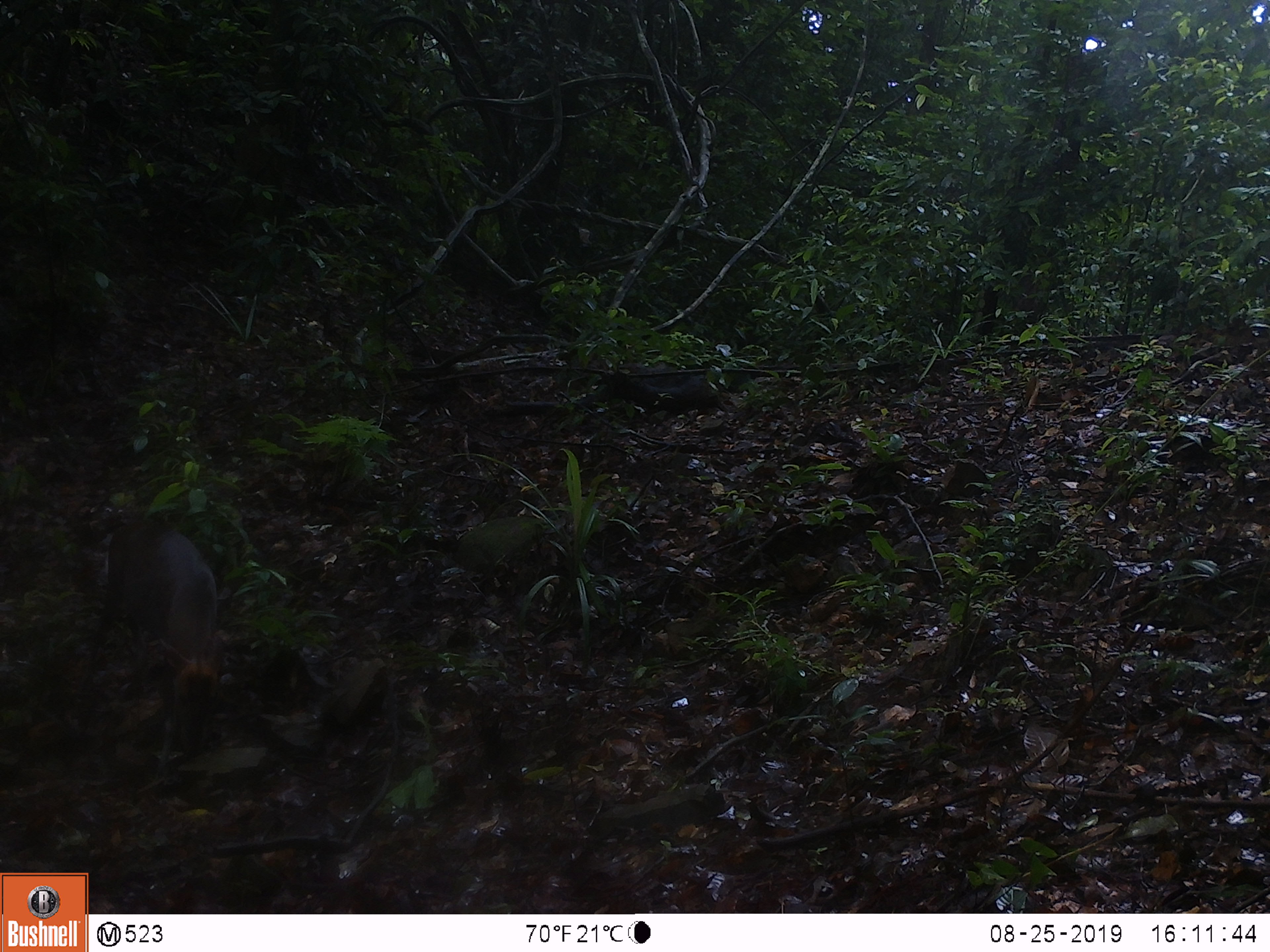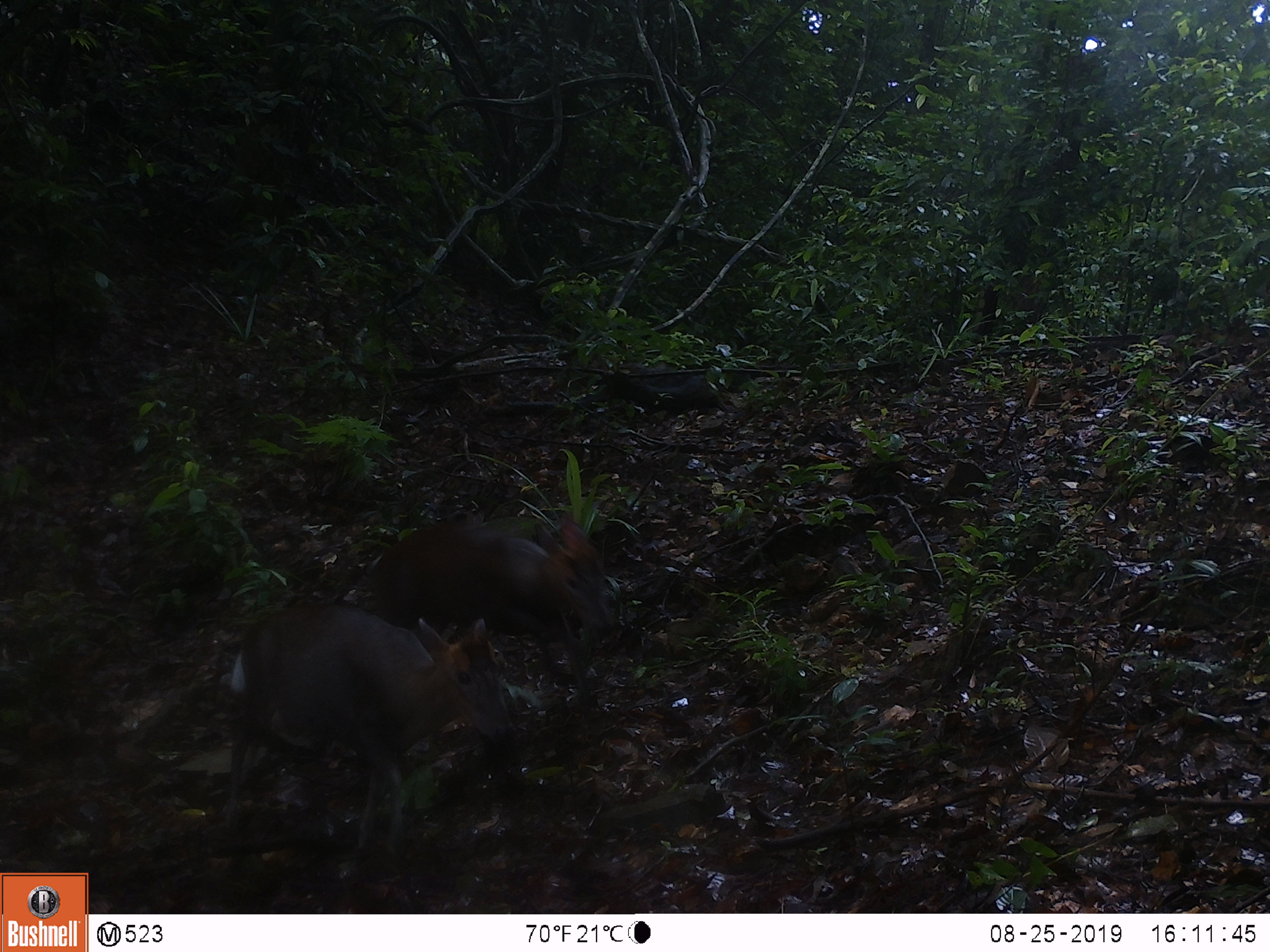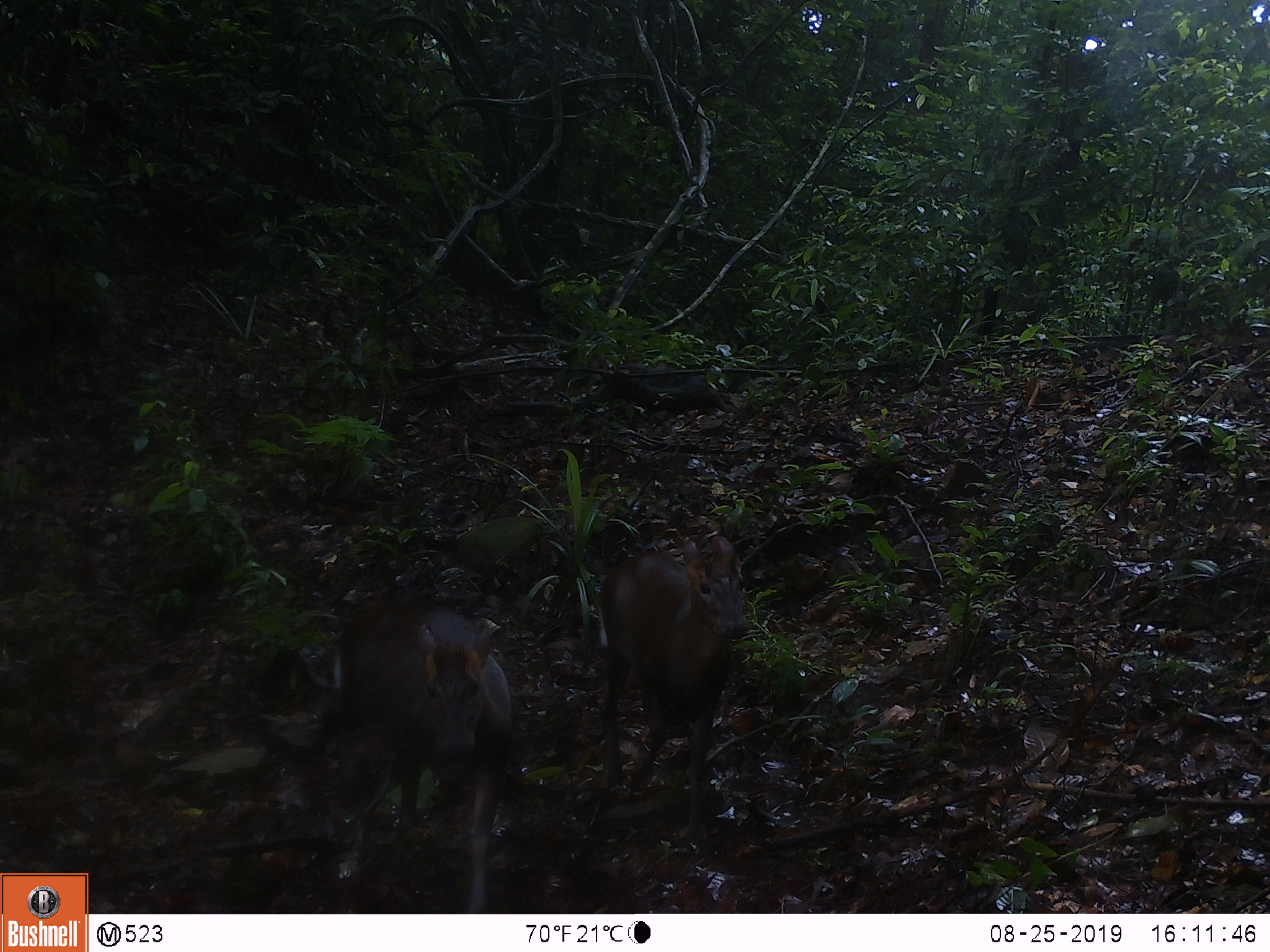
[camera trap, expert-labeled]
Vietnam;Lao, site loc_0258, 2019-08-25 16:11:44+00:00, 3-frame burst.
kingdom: Animalia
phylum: Chordata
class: Mammalia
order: Artiodactyla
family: Cervidae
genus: Muntiacus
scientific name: Muntiacus rooseveltorum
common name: roosevelt's muntjac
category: roosevelts muntjac group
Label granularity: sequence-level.